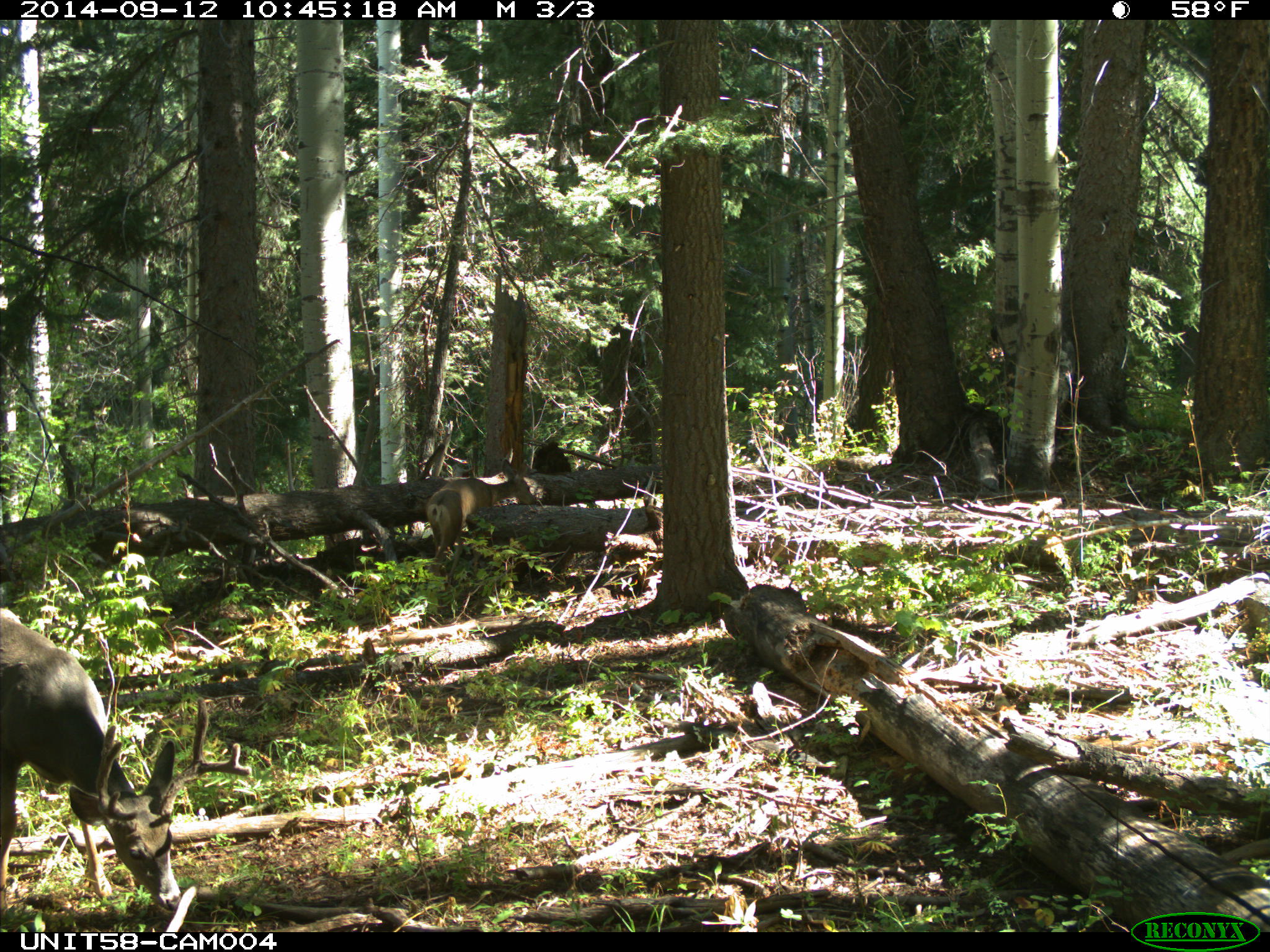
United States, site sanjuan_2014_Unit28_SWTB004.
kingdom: Animalia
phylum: Chordata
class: Mammalia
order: Artiodactyla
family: Cervidae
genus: Odocoileus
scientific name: Odocoileus hemionus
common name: mule deer